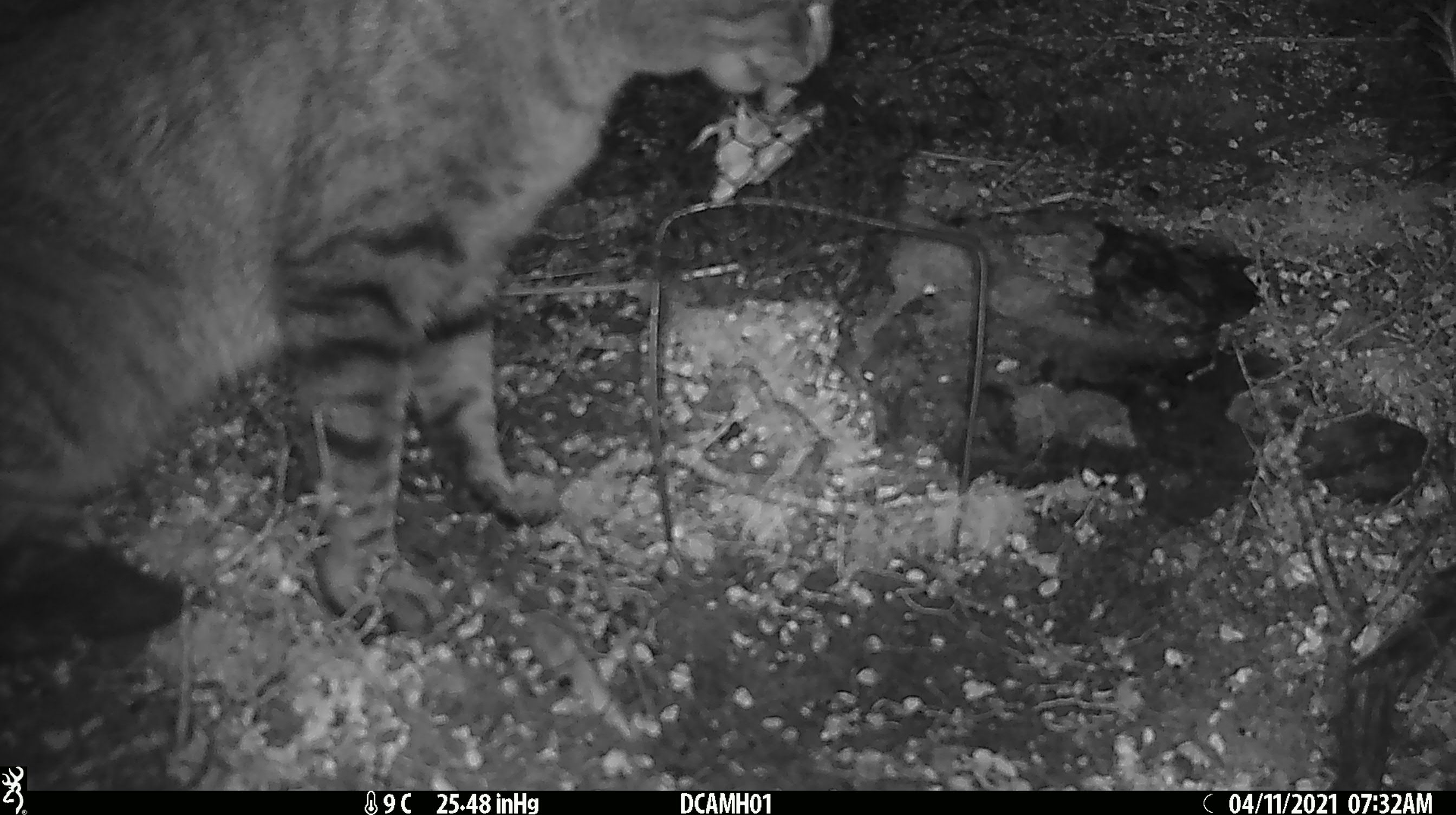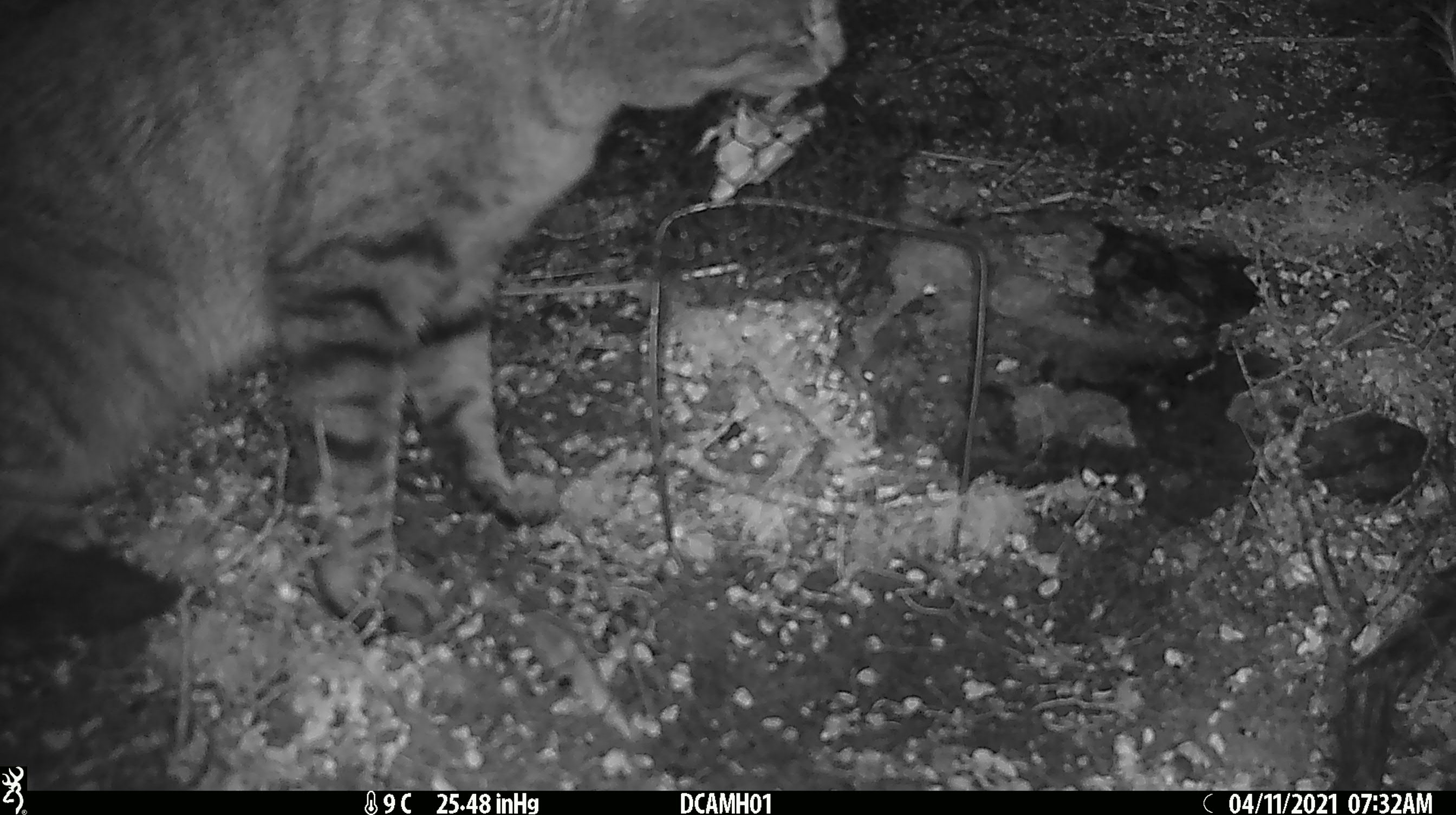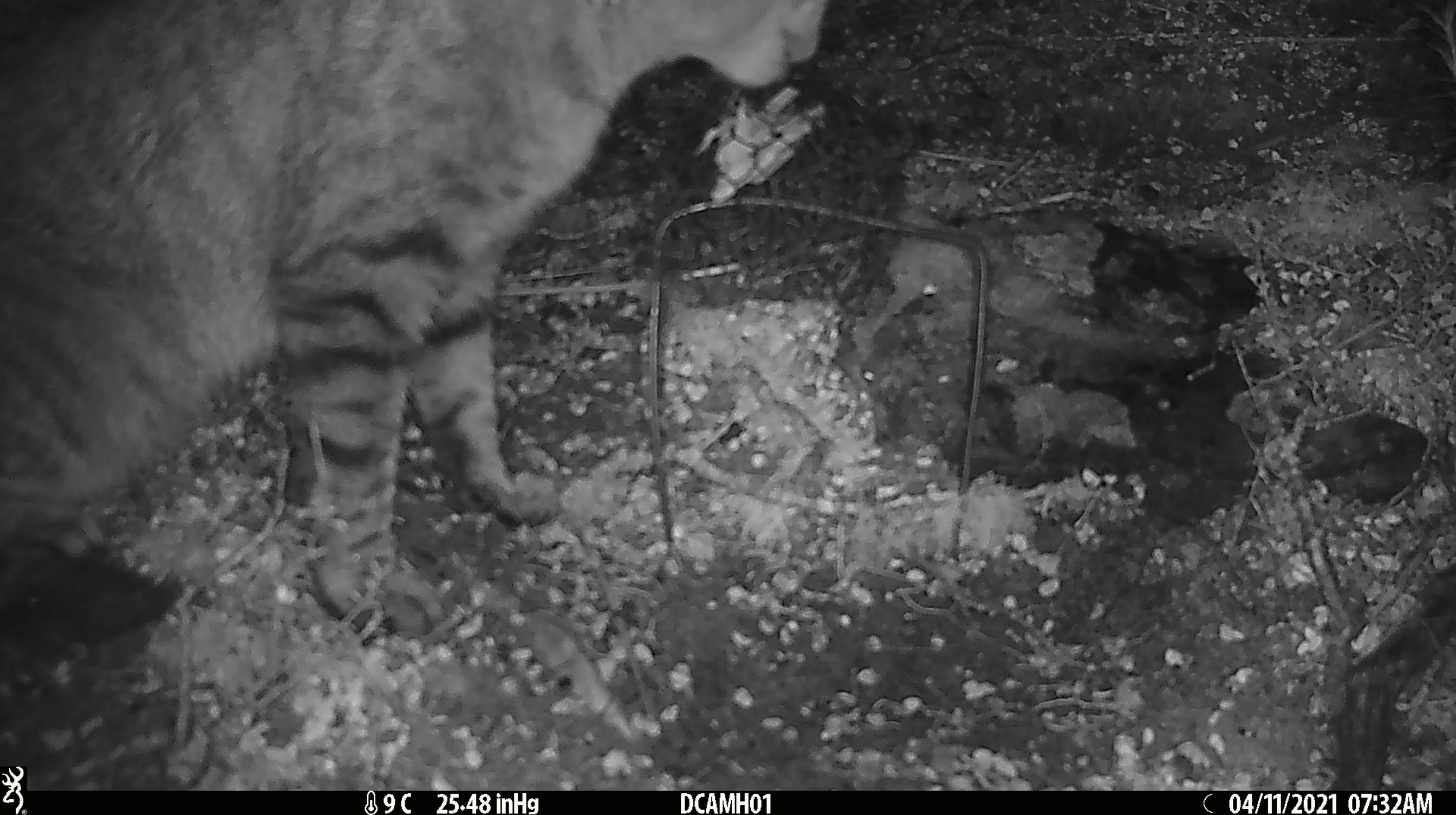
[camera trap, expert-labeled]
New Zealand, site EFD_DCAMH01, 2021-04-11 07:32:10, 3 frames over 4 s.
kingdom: Animalia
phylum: Chordata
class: Mammalia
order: Carnivora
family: Felidae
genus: Felis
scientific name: Felis catus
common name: domestic cat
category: cat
Cat (domestic cat) (Felis catus).